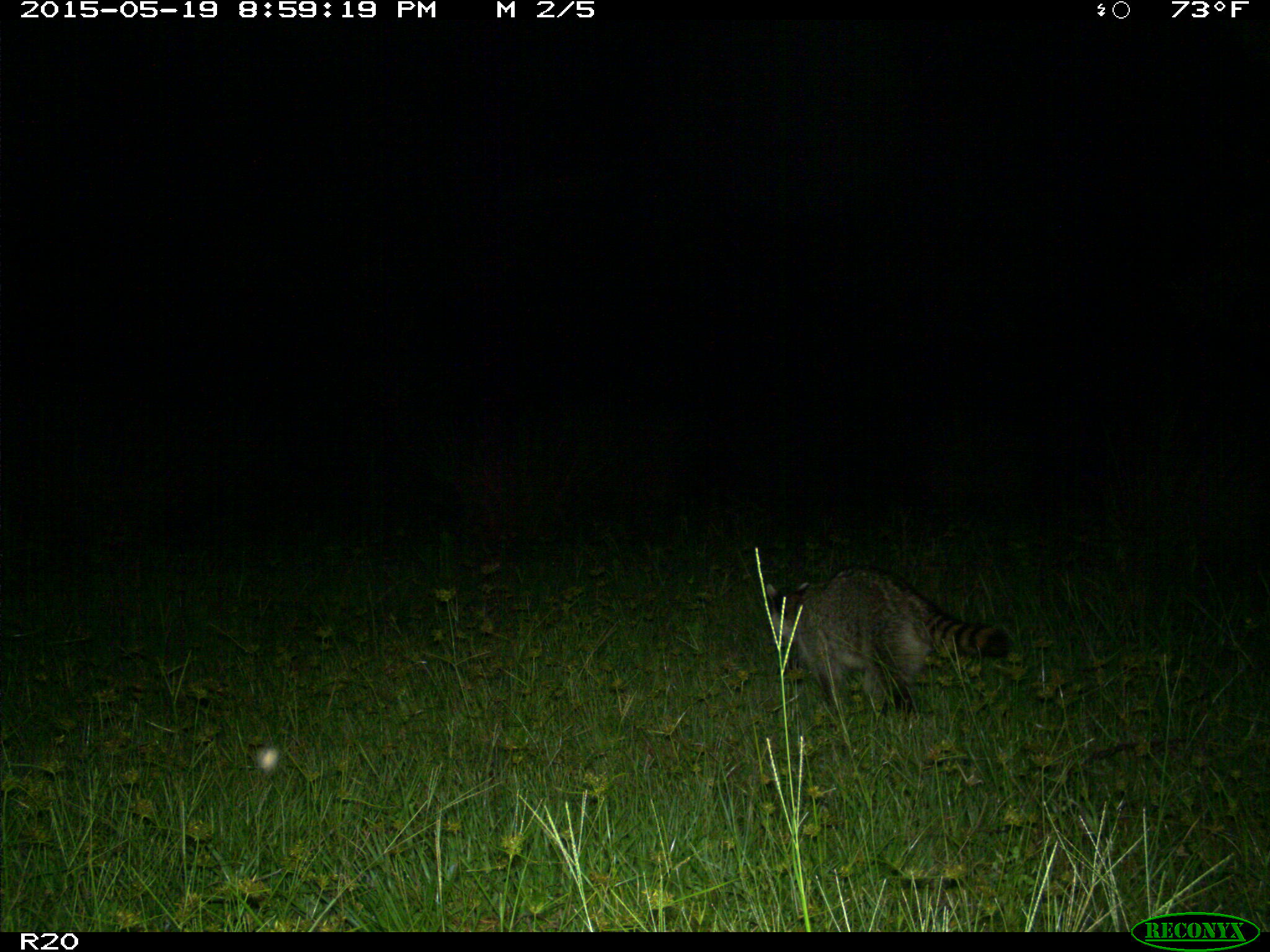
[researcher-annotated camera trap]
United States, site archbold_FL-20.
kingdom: Animalia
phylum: Chordata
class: Mammalia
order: Carnivora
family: Procyonidae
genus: Procyon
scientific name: Procyon lotor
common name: common raccoon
Procyon lotor (common raccoon).